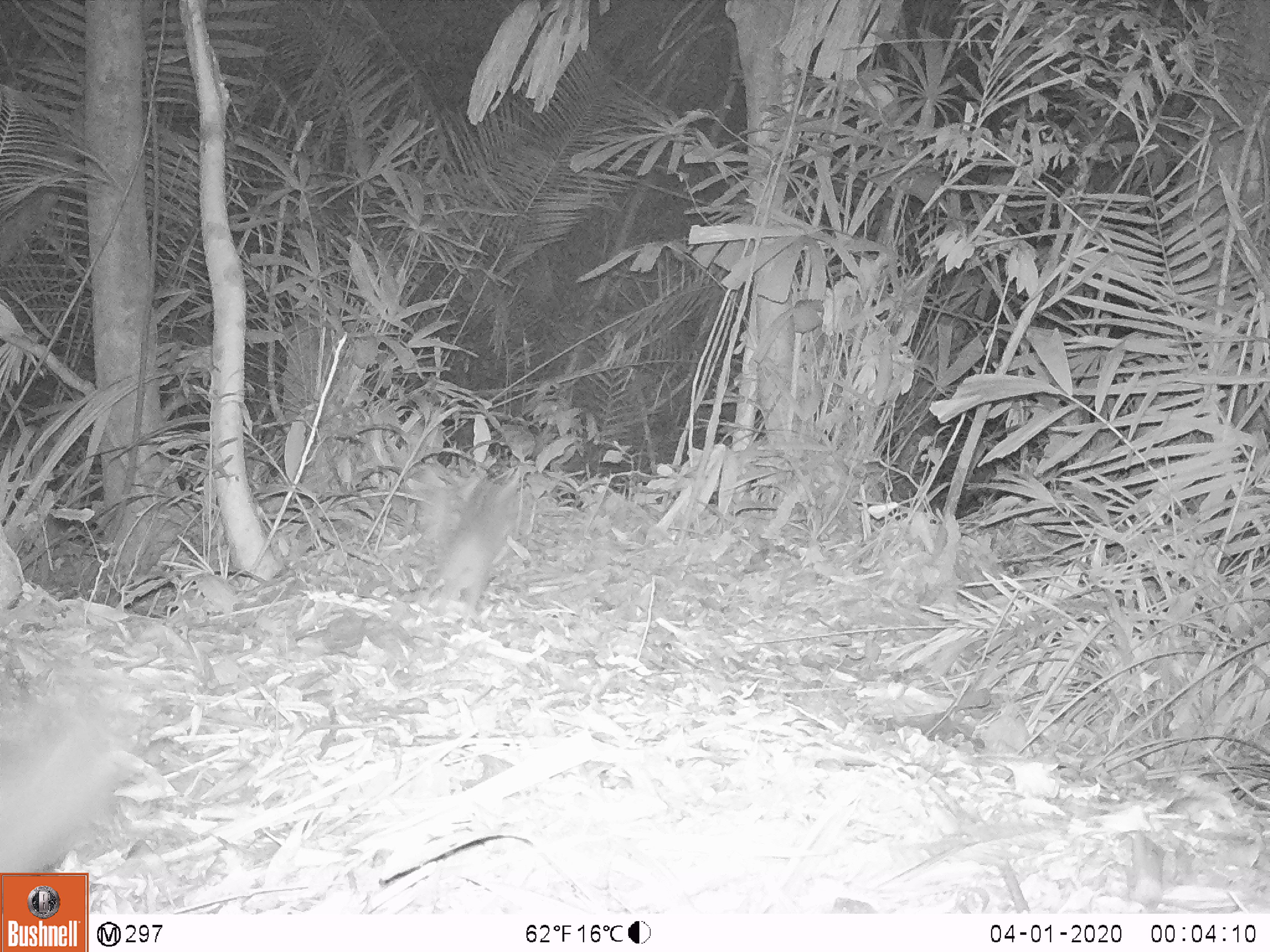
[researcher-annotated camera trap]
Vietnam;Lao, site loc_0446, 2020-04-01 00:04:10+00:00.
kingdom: Animalia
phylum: Chordata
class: Mammalia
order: Rodentia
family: Muridae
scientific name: Muridae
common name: old-world mice and rats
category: unidentified murid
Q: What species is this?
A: Unidentified murid (old-world mice and rats) (Muridae).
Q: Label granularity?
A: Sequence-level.